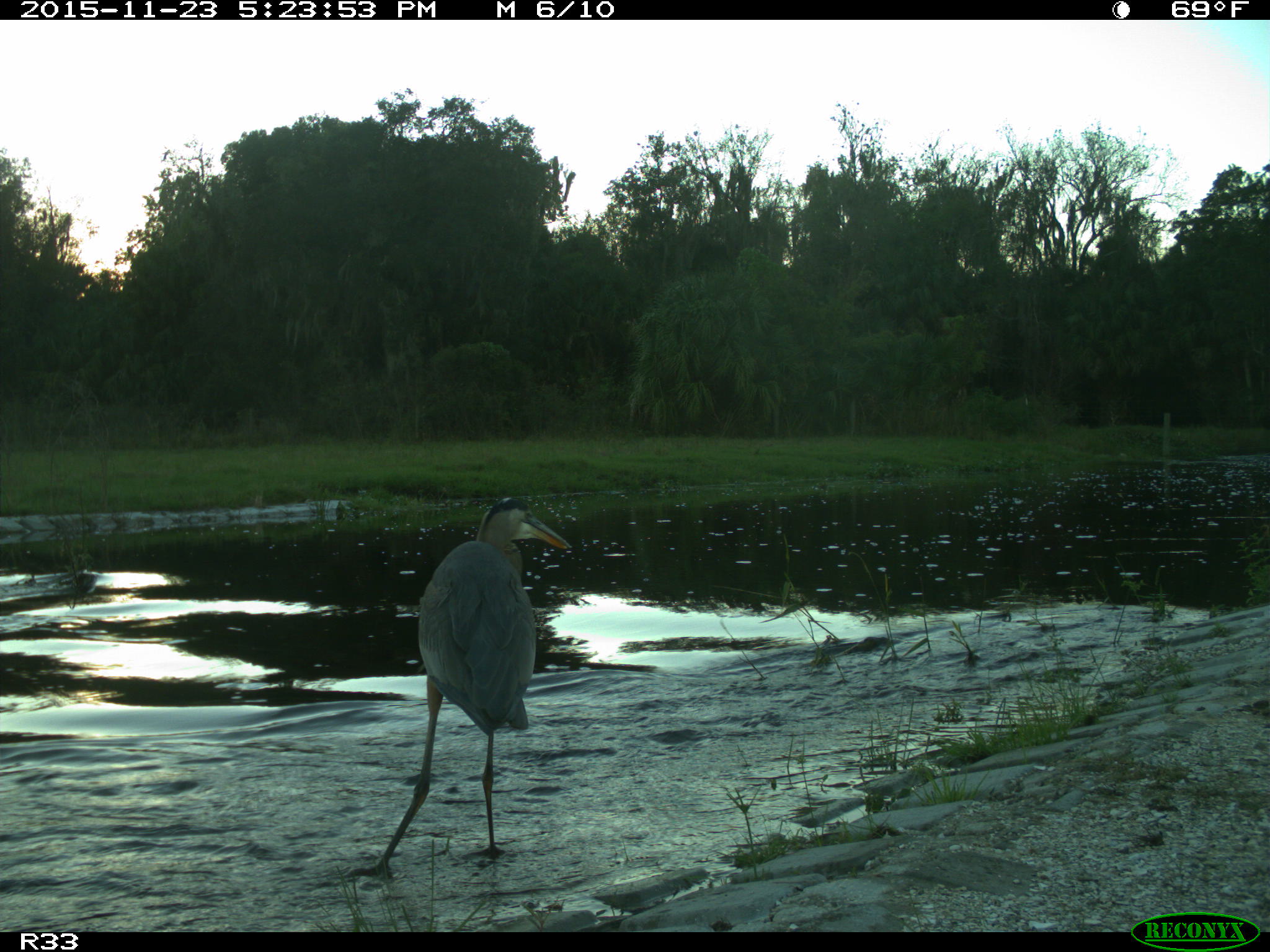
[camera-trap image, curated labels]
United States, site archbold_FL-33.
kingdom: Animalia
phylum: Chordata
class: Aves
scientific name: Aves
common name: birds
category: unidentified bird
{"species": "unidentified bird (birds) (Aves)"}